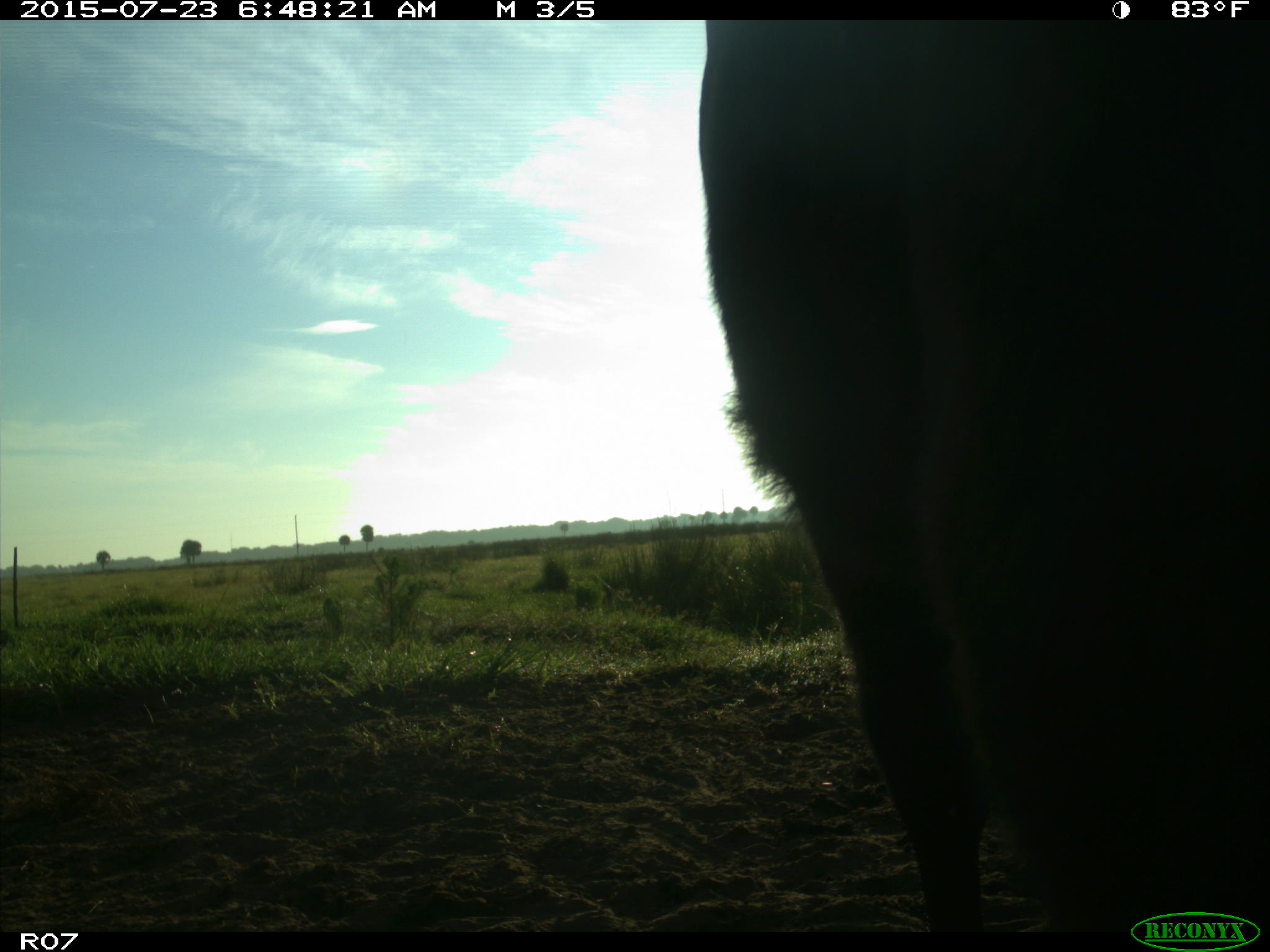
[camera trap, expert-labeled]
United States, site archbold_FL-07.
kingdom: Animalia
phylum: Chordata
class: Mammalia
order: Artiodactyla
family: Bovidae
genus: Bos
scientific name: Bos taurus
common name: domestic cow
Bos taurus (domestic cow).